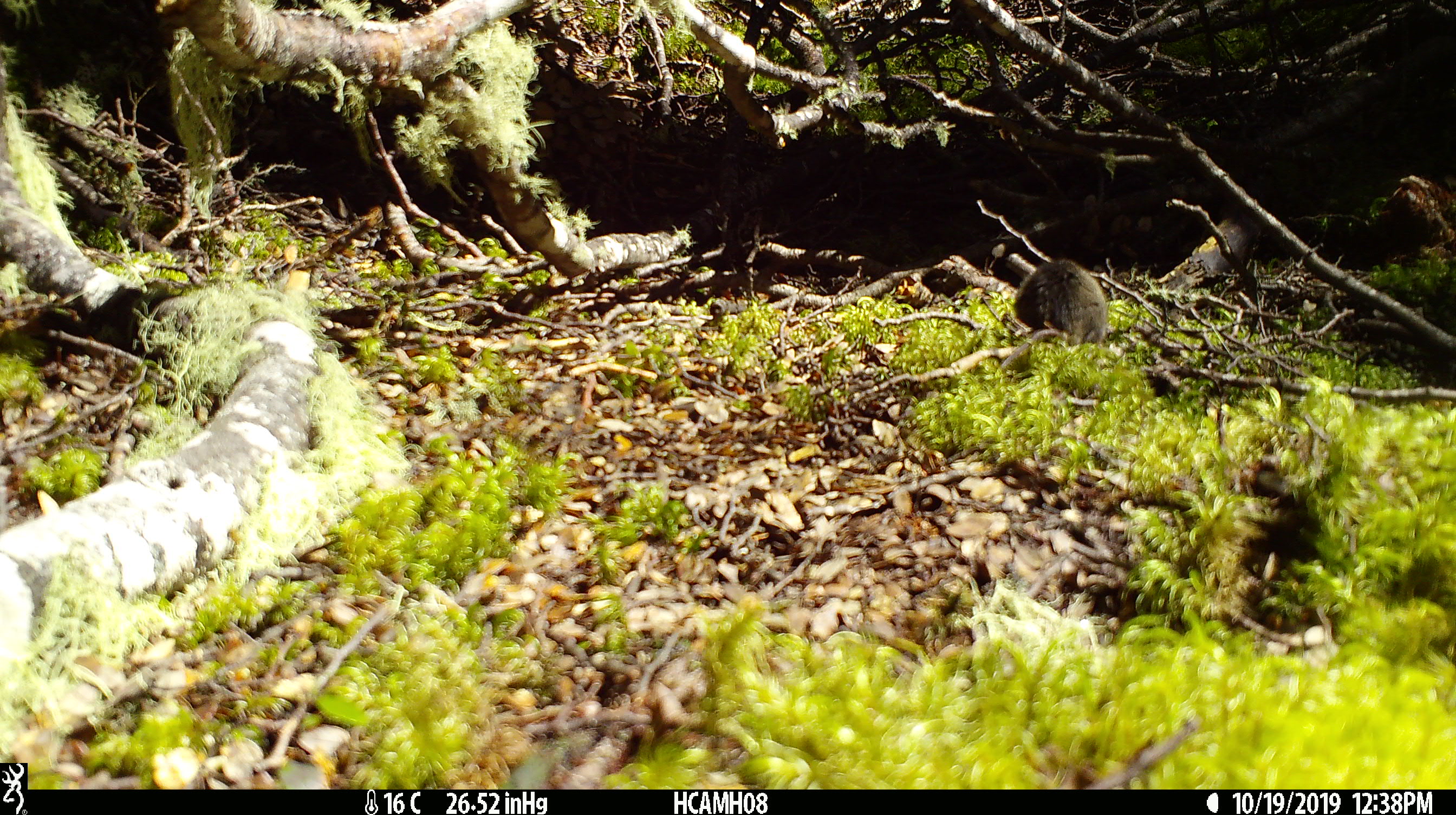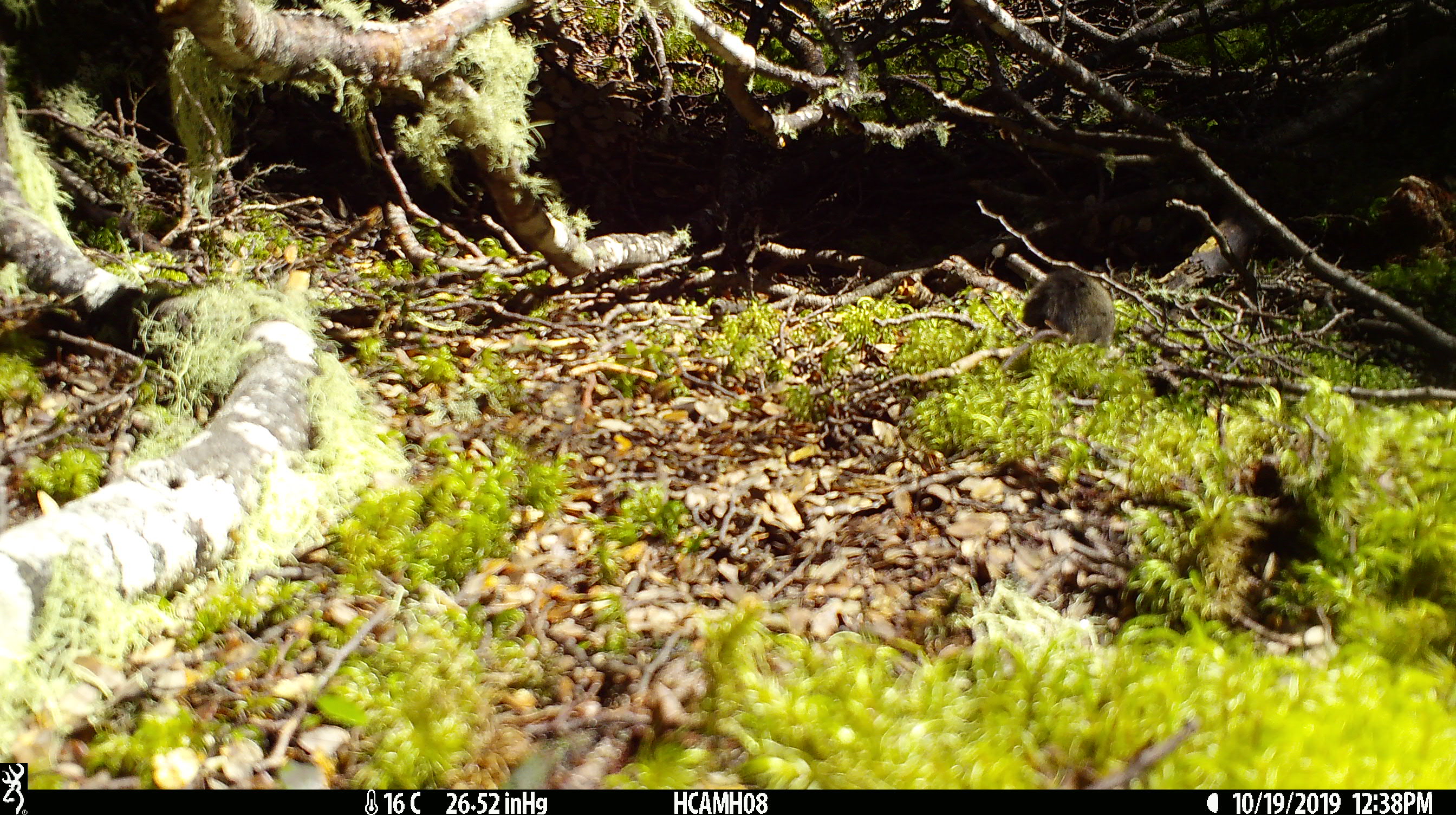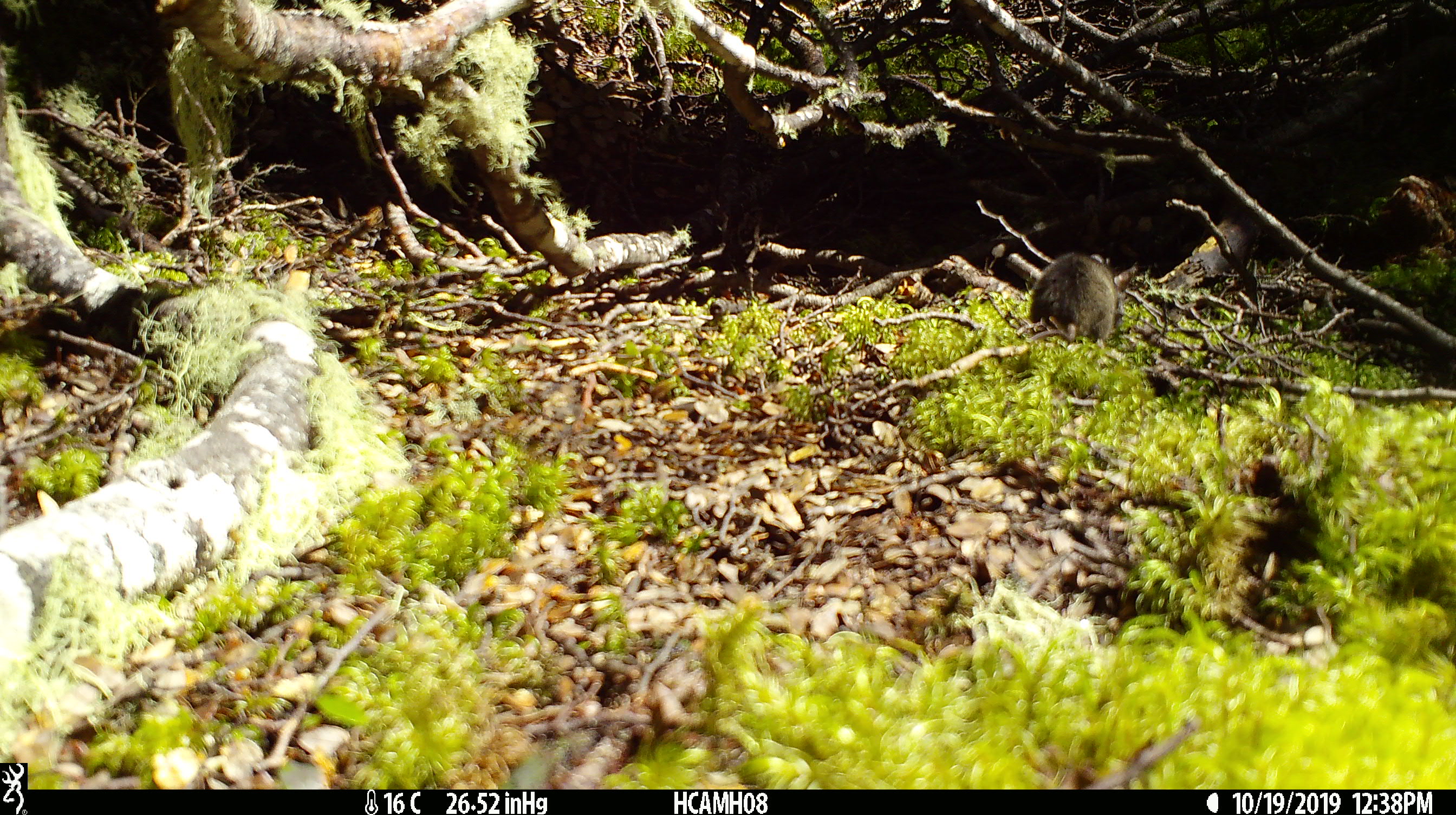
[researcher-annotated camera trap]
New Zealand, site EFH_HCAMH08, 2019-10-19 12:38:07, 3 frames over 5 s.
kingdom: Animalia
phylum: Chordata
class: Mammalia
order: Rodentia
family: Muridae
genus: Mus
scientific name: Mus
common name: mouse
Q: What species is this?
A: Mouse (Mus).